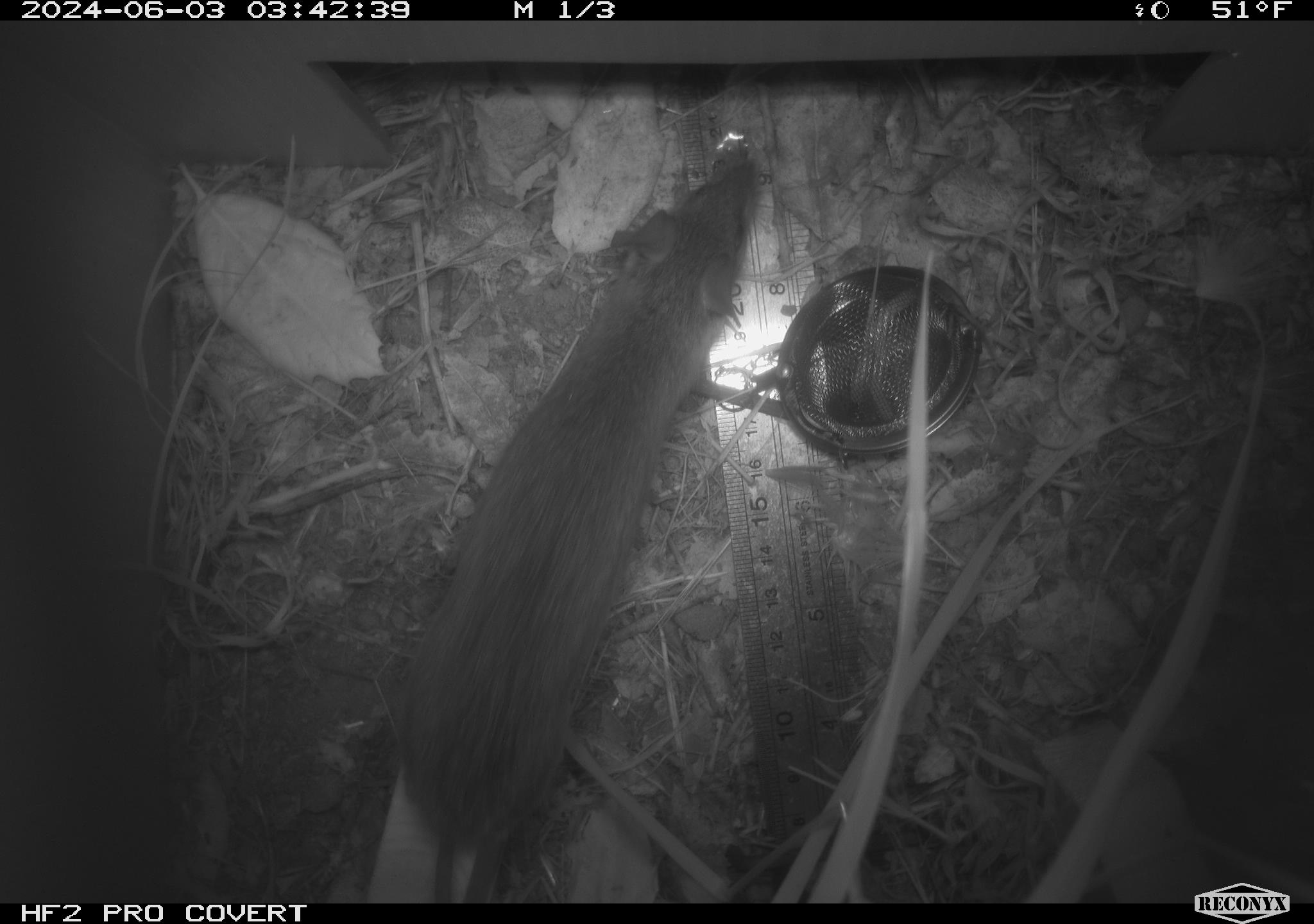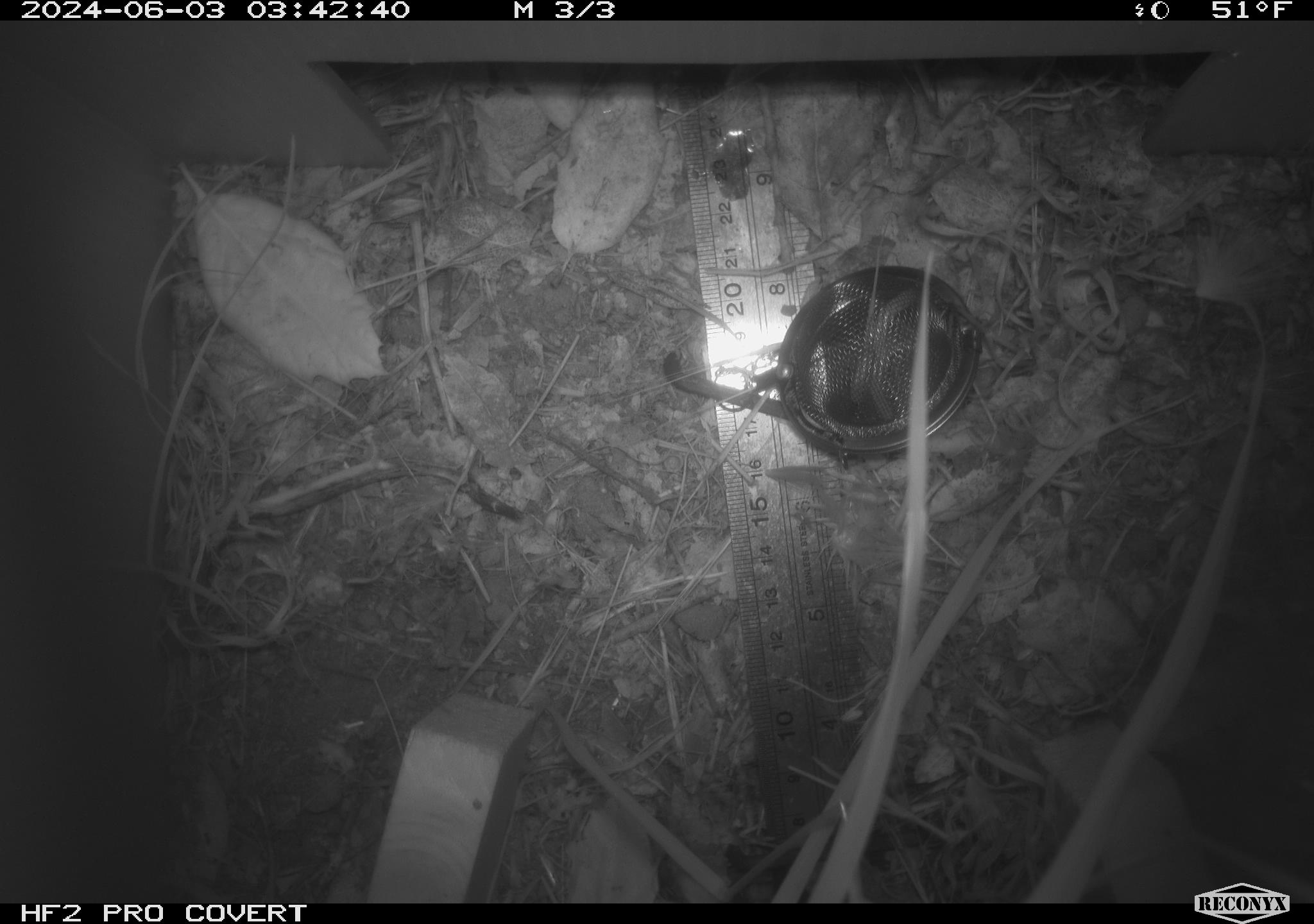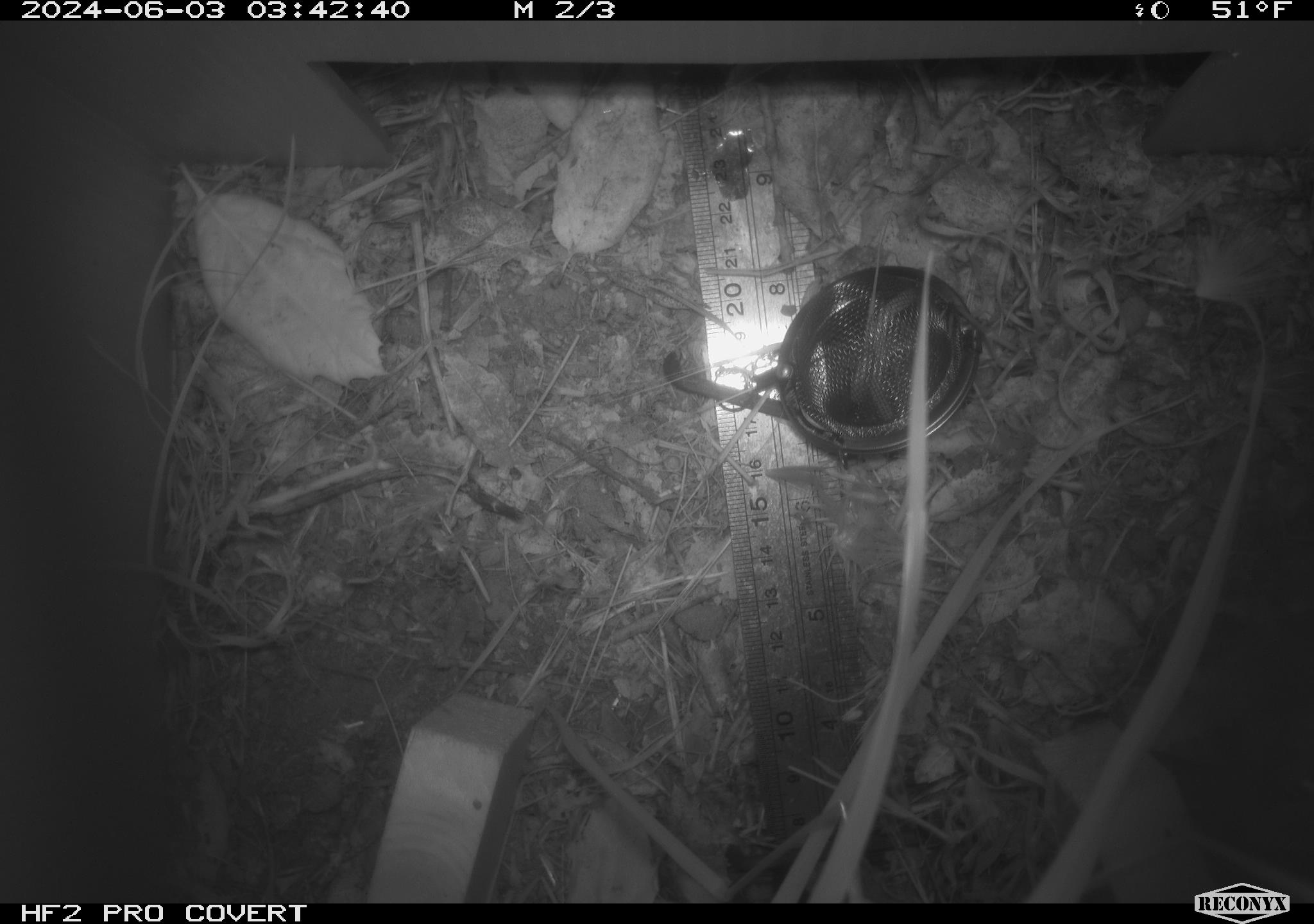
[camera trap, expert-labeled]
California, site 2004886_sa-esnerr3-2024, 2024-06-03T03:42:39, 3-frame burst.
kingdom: Animalia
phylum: Chordata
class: Mammalia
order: Rodentia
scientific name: Rodentia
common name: rodent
Rodent (Rodentia).